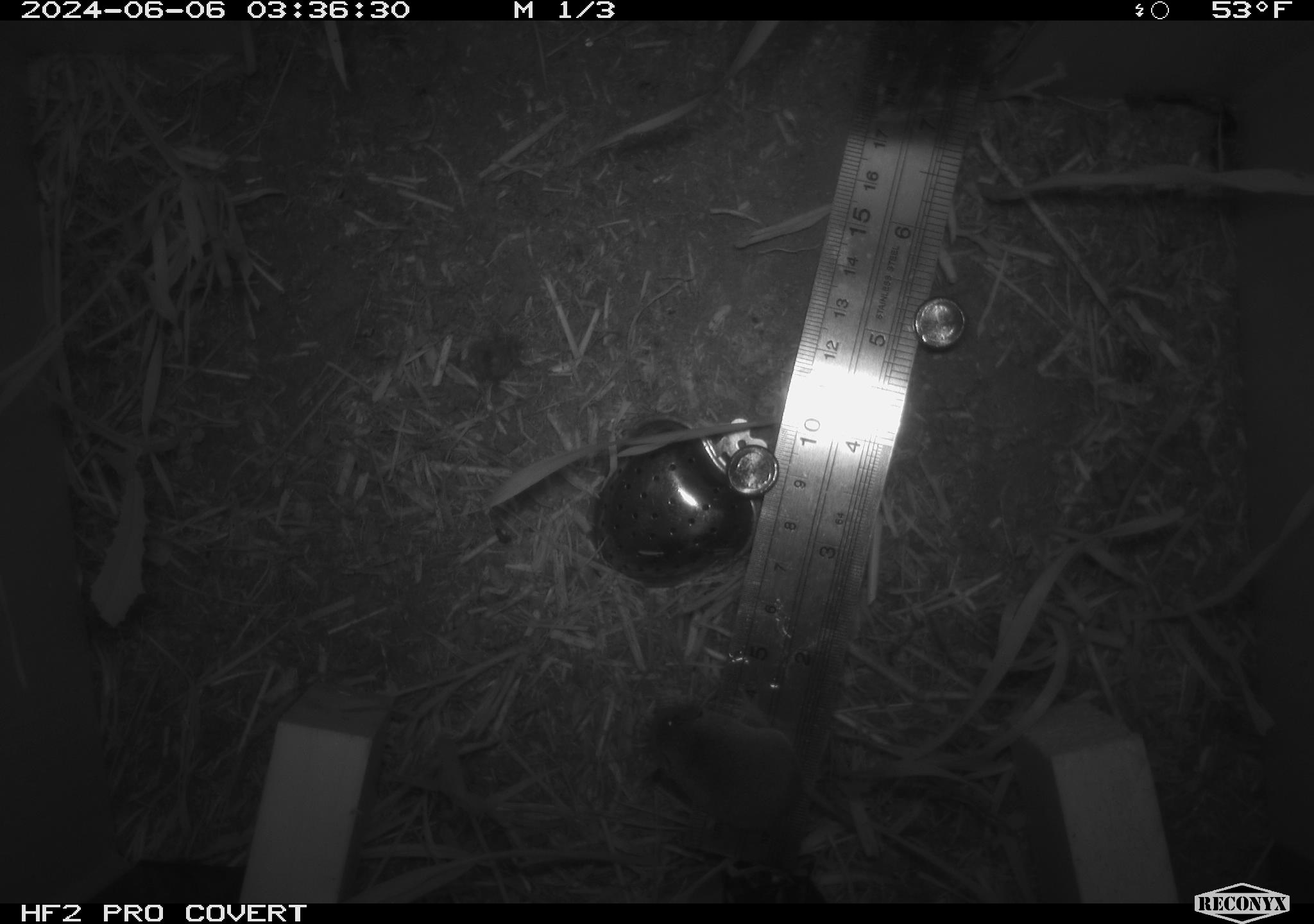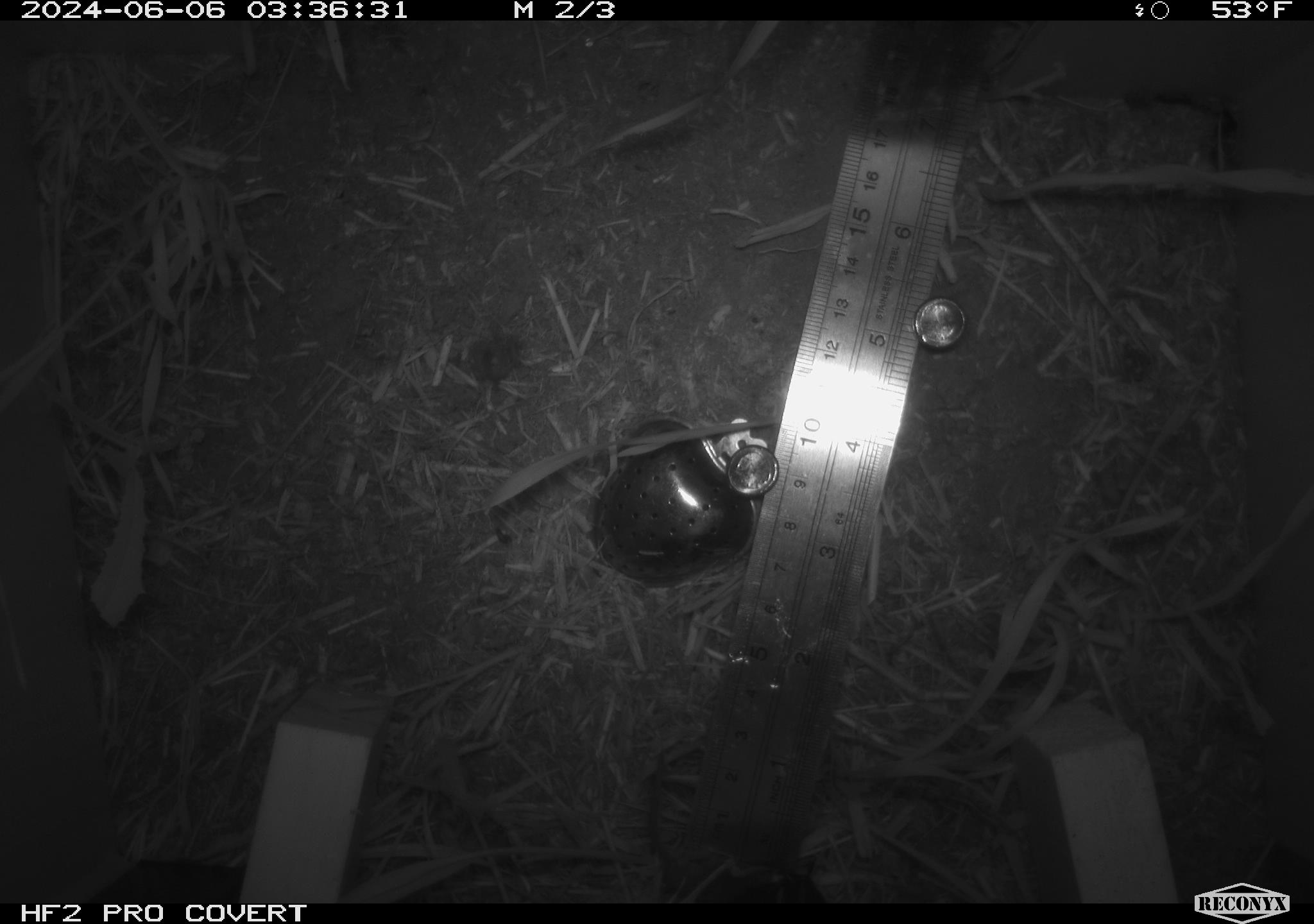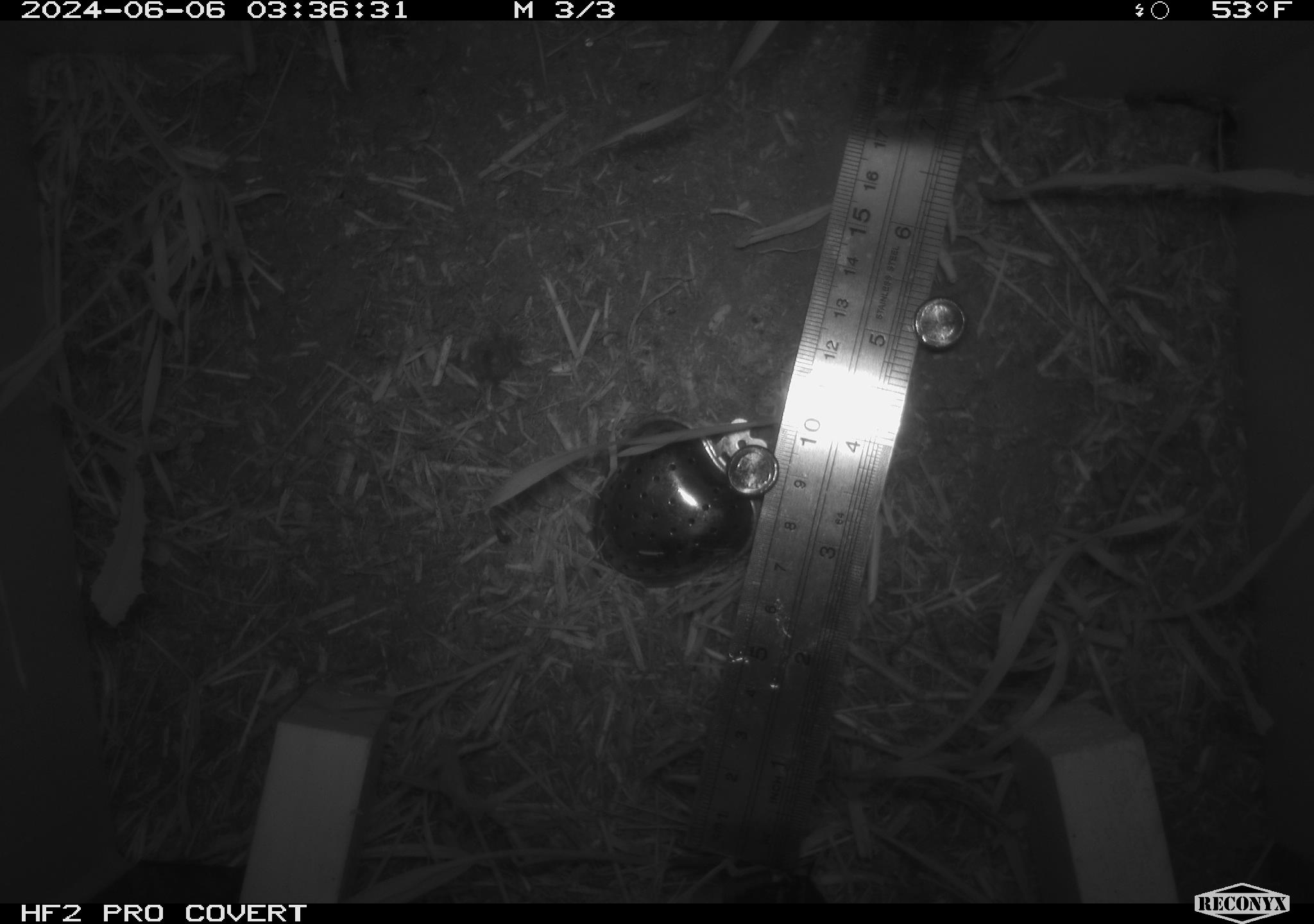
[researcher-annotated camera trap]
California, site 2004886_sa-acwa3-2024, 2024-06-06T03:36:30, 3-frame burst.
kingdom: Animalia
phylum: Chordata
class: Mammalia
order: Eulipotyphla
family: Soricidae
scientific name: Soricidae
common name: shrews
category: soricidae family